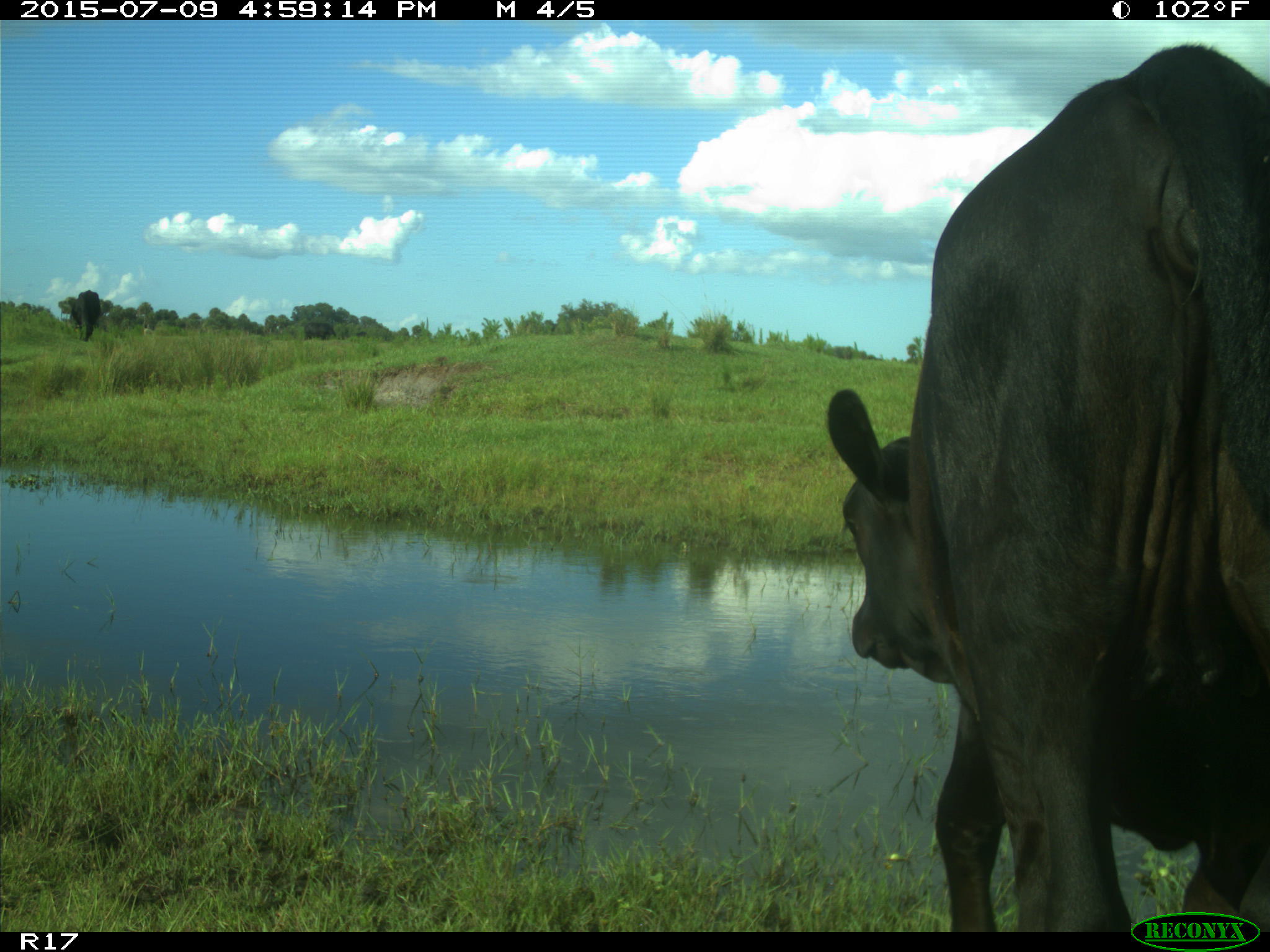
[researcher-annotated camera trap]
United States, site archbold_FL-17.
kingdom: Animalia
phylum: Chordata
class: Mammalia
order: Artiodactyla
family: Bovidae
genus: Bos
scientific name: Bos taurus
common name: domestic cow